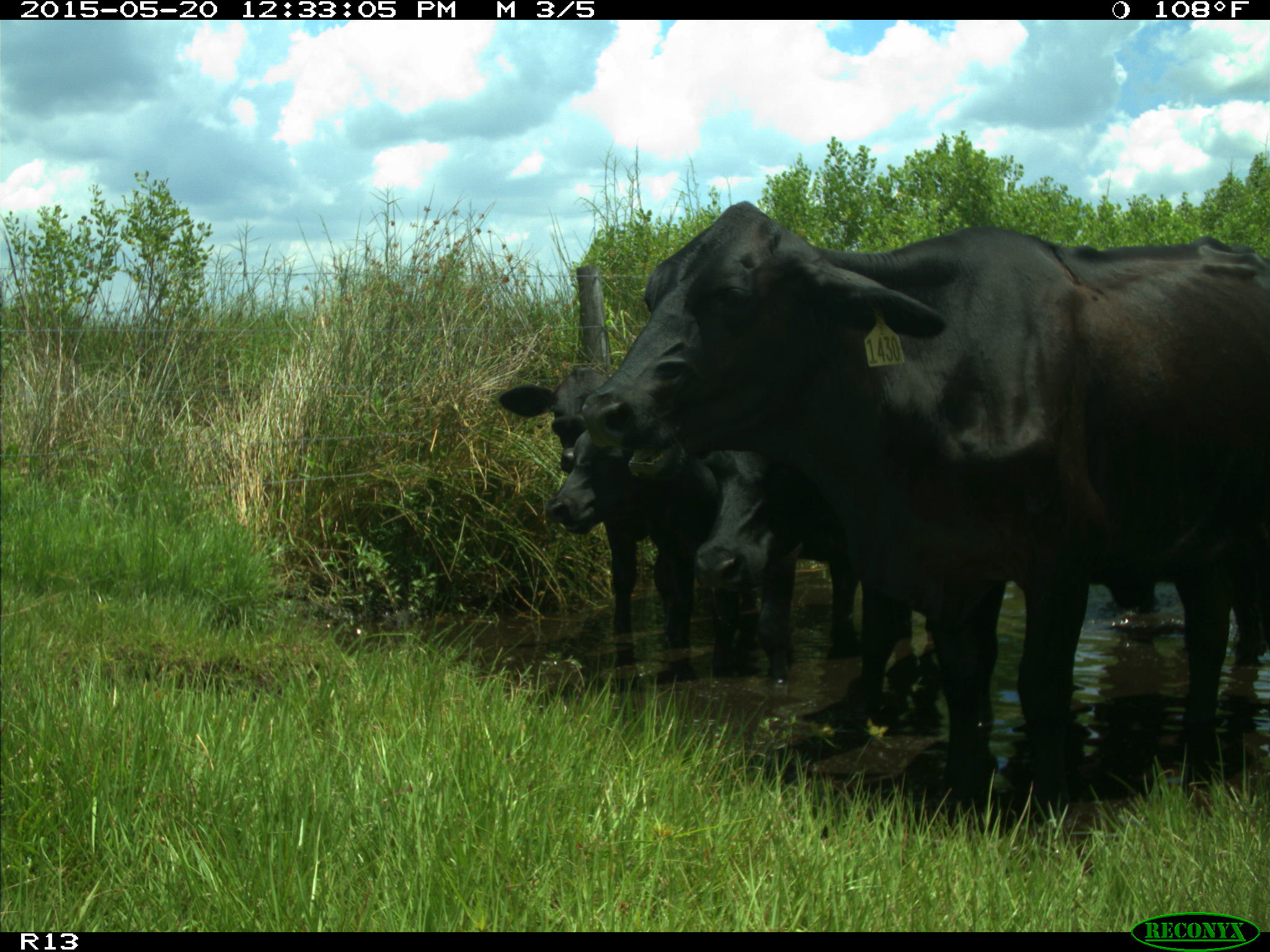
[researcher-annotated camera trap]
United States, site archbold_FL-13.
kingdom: Animalia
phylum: Chordata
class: Mammalia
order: Artiodactyla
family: Bovidae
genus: Bos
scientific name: Bos taurus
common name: domestic cow